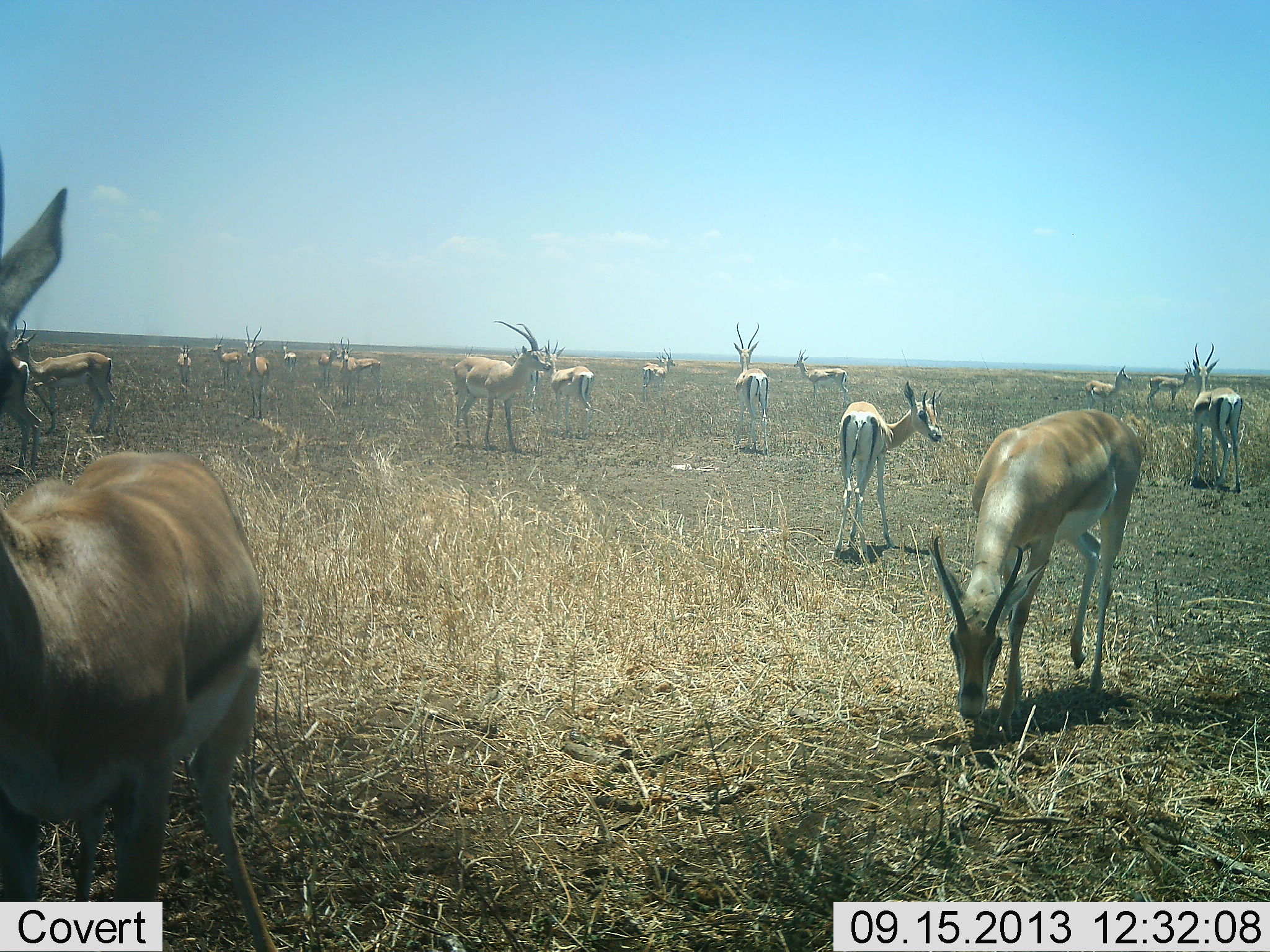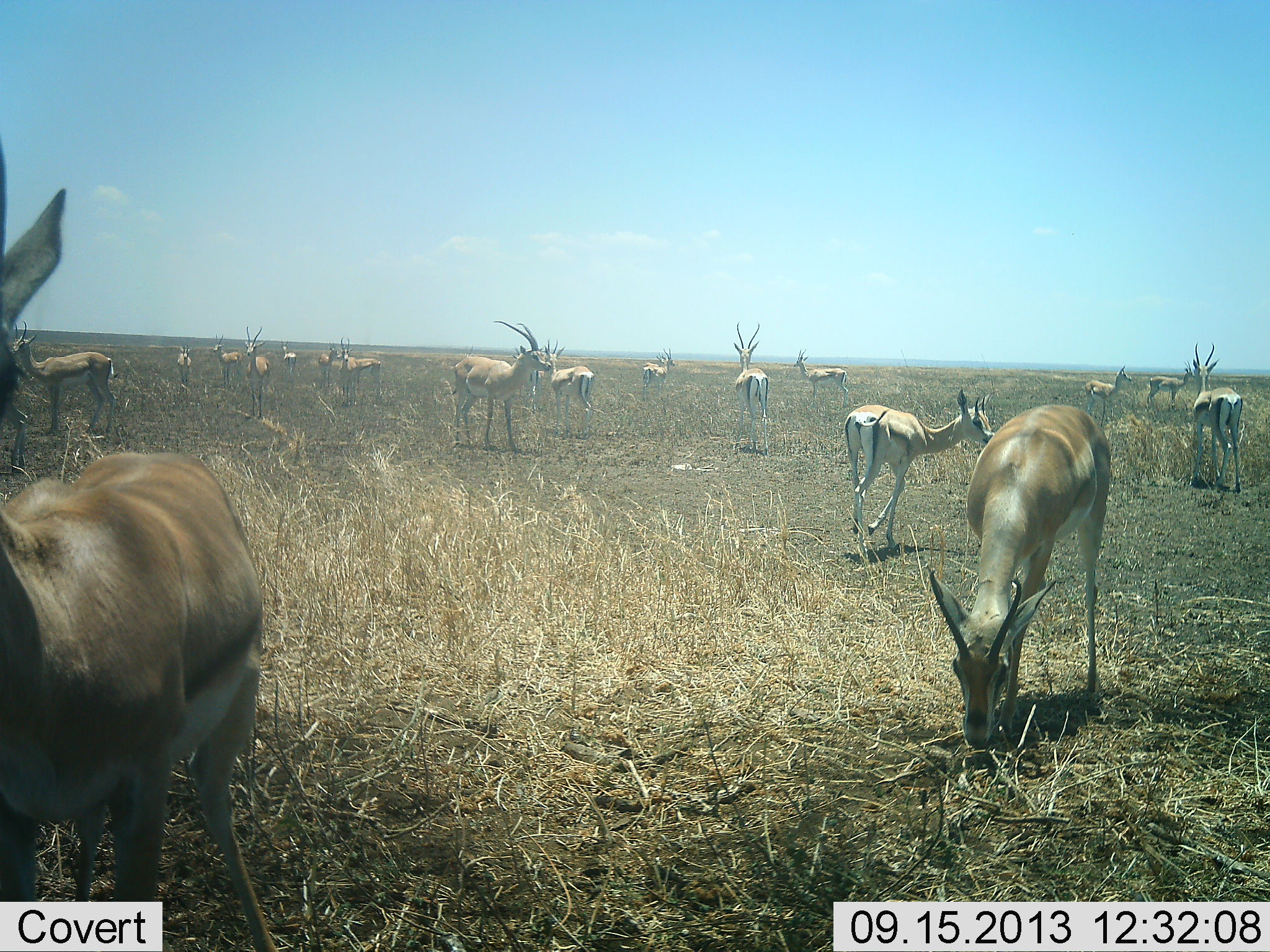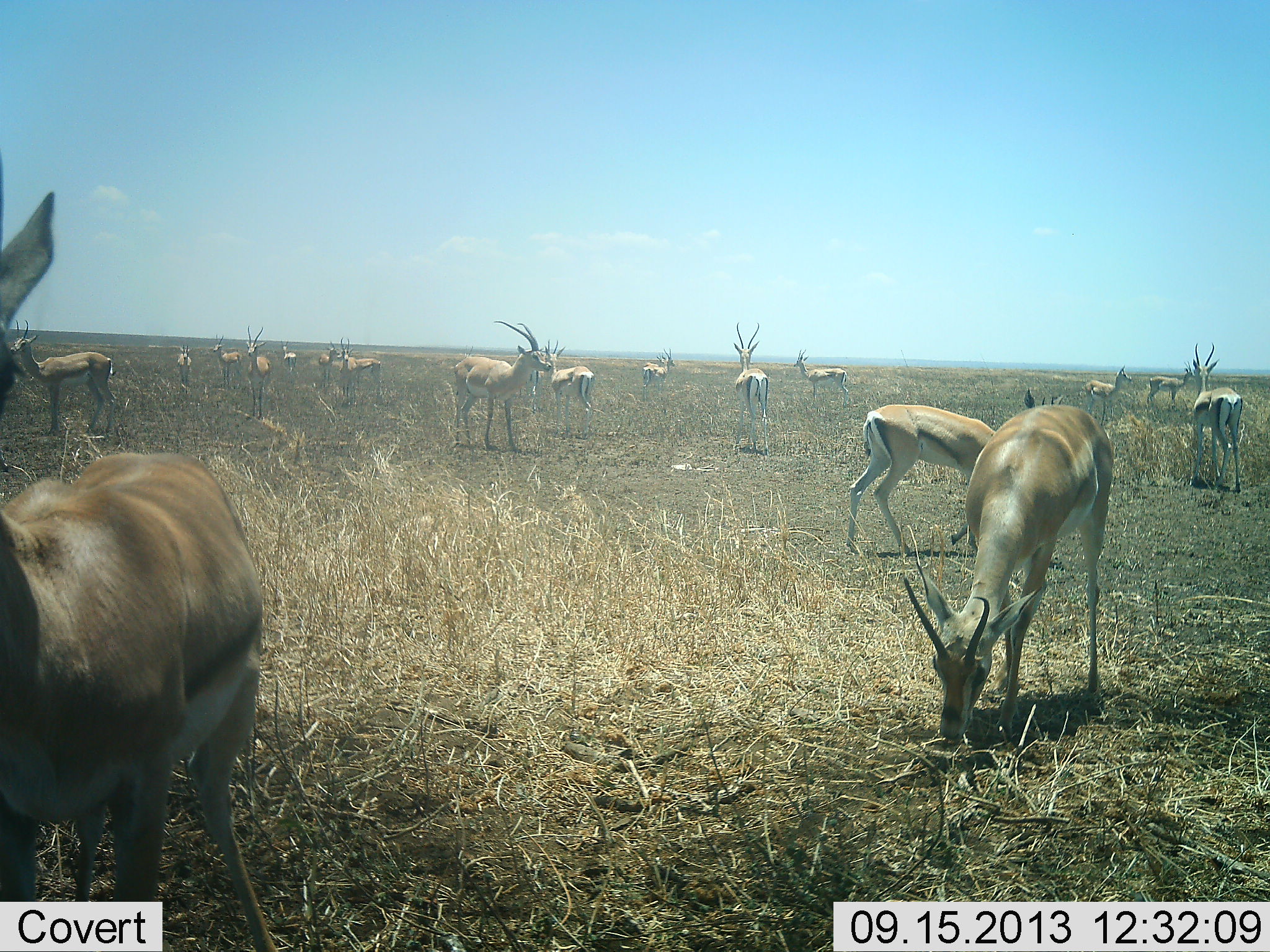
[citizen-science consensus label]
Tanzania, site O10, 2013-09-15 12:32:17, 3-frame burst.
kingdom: Animalia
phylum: Chordata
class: Mammalia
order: Artiodactyla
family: Bovidae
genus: Nanger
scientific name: Nanger granti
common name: grant's gazelle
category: gazellegrants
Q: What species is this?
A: Gazellegrants (grant's gazelle) (Nanger granti).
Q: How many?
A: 11-50.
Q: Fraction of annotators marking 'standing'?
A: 86%.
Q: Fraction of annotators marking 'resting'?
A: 0%.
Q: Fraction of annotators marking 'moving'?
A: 50%.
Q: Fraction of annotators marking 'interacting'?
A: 7%.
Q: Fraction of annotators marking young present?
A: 7%.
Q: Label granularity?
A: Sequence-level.